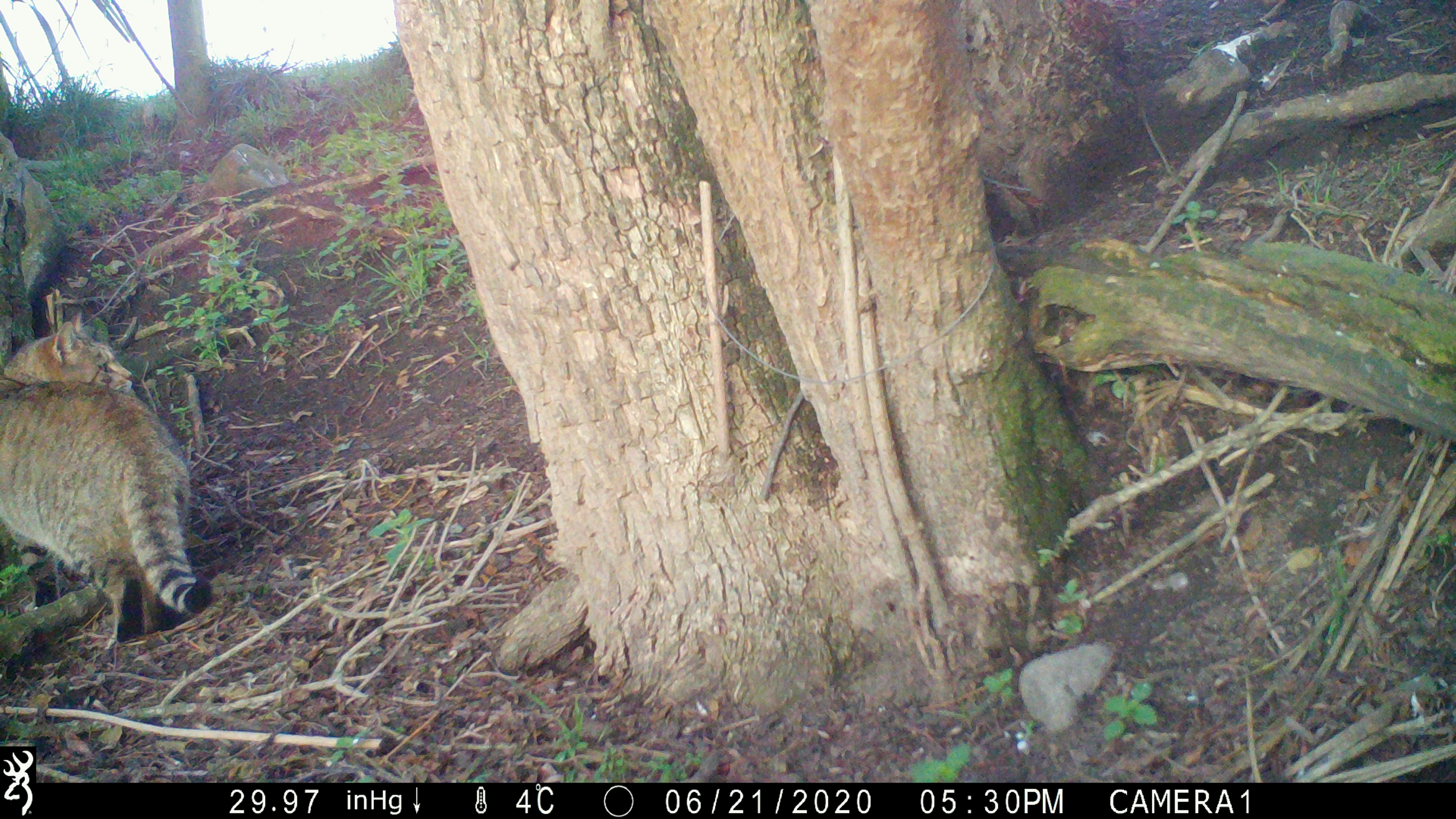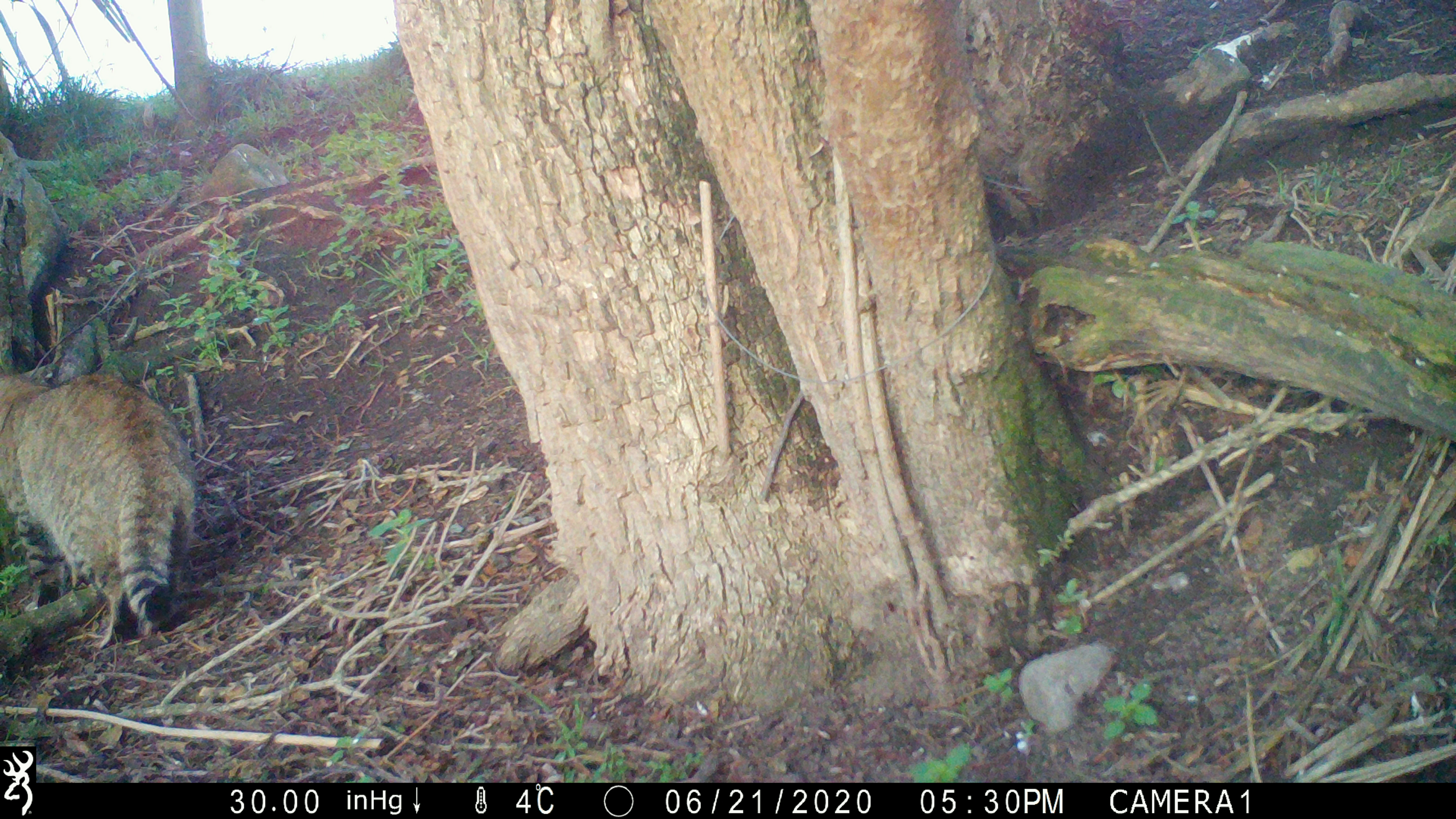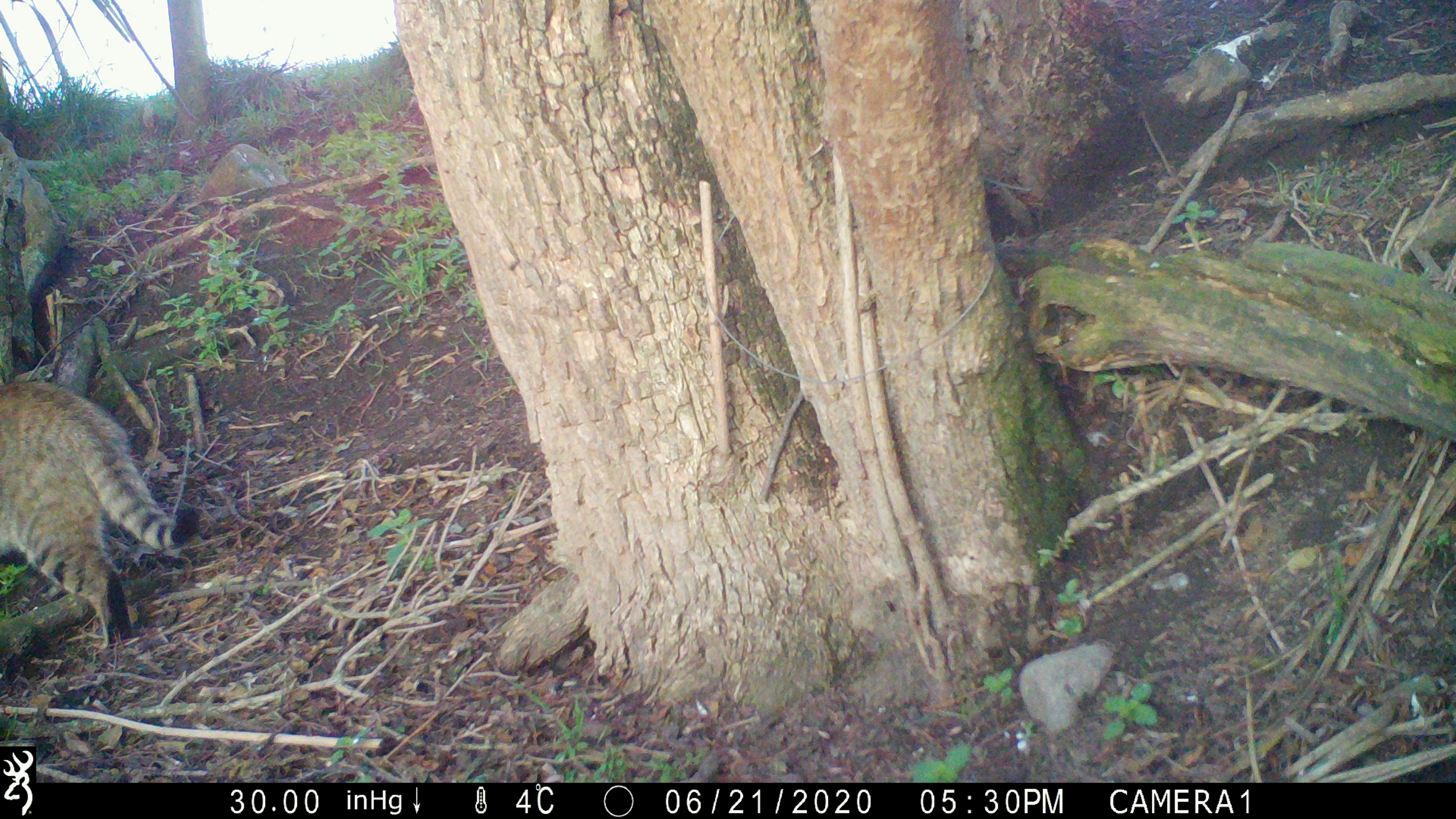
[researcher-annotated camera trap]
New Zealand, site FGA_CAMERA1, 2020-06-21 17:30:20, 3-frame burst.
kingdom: Animalia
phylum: Chordata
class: Mammalia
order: Carnivora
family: Felidae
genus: Felis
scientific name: Felis catus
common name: domestic cat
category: cat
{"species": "cat (domestic cat) (Felis catus)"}